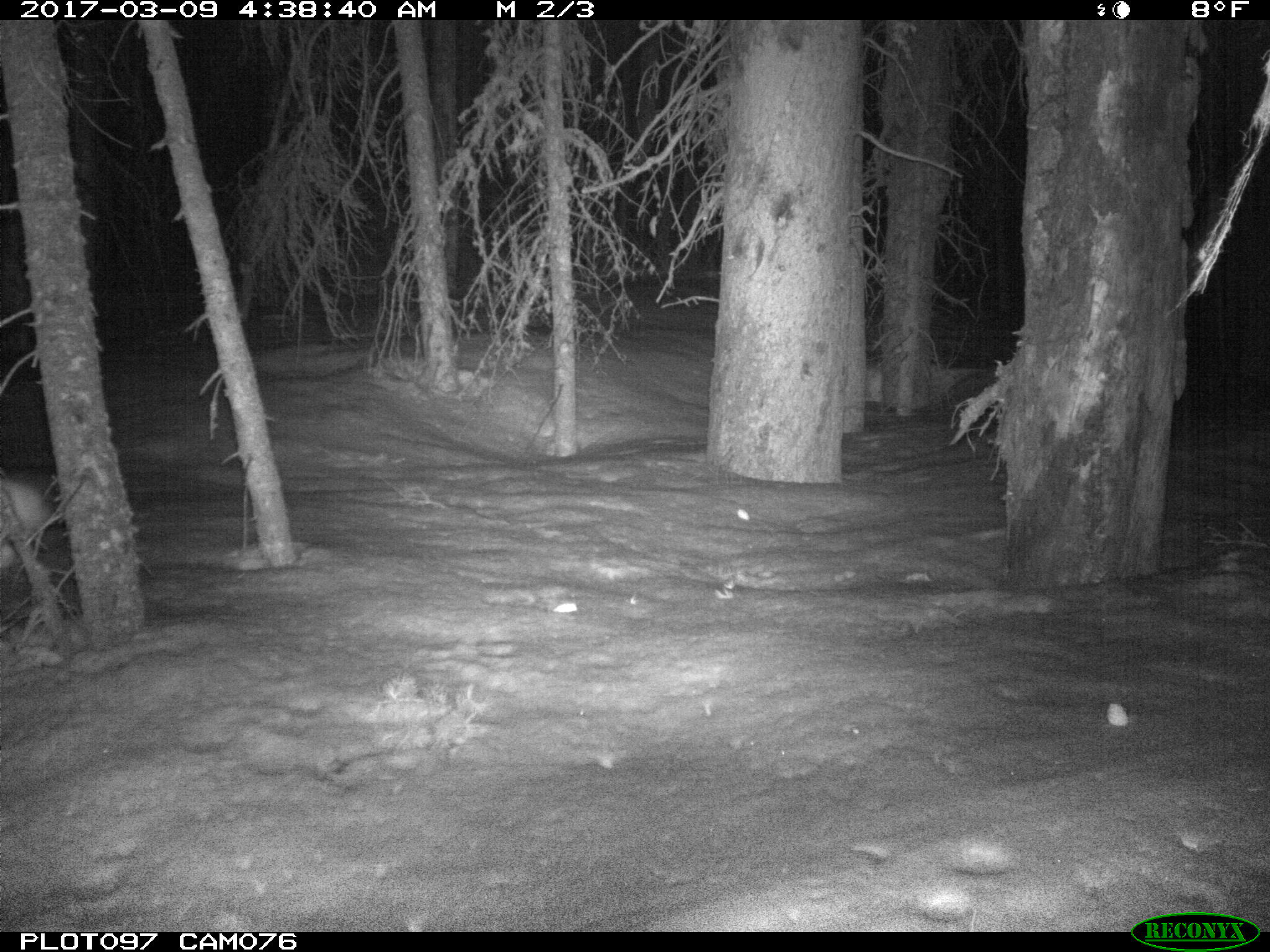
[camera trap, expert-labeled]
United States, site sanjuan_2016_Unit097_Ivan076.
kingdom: Animalia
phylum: Chordata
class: Mammalia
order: Lagomorpha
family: Leporidae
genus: Lepus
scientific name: Lepus americanus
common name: snowshoe hare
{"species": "Lepus americanus (snowshoe hare)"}